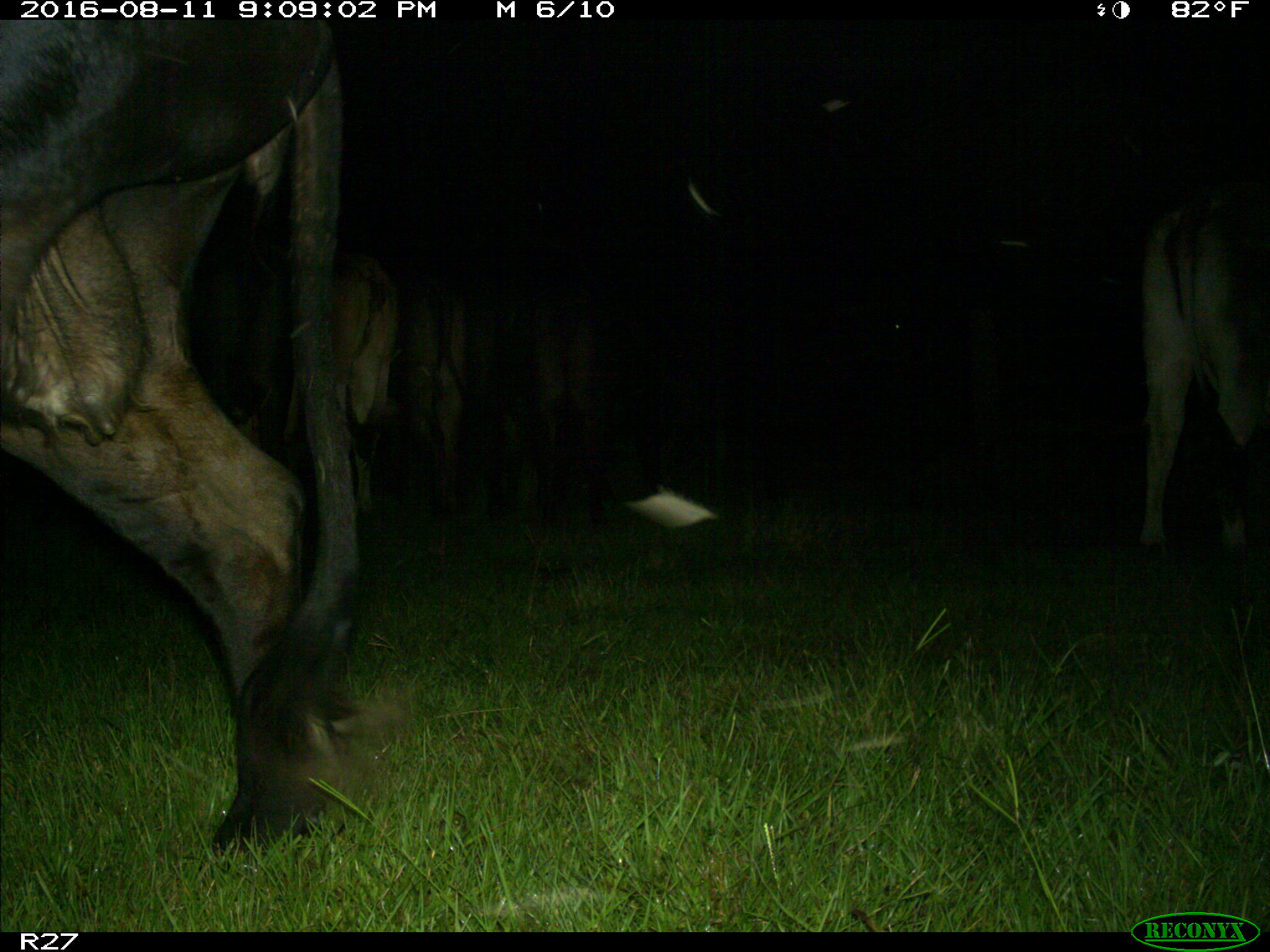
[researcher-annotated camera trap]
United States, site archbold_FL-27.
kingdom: Animalia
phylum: Chordata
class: Mammalia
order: Artiodactyla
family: Bovidae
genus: Bos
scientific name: Bos taurus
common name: domestic cow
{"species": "Bos taurus (domestic cow)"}